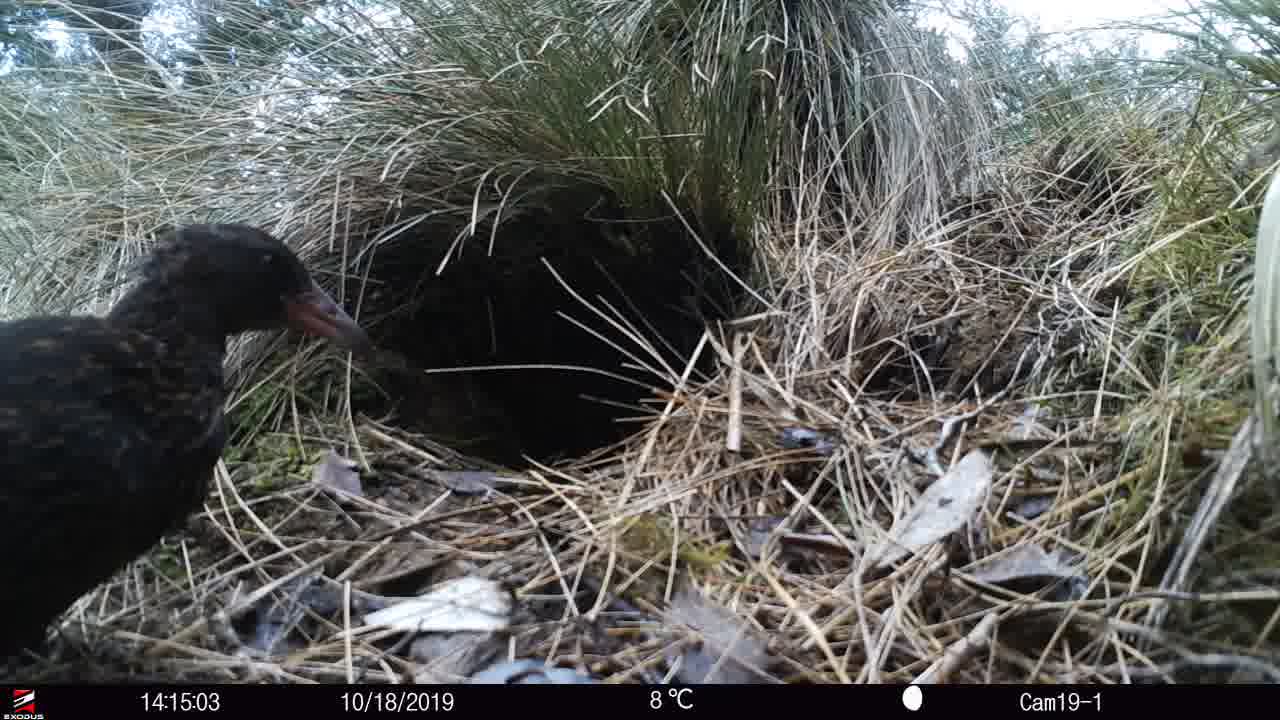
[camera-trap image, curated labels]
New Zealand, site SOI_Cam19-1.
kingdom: Animalia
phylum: Chordata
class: Aves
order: Gruiformes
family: Rallidae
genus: Gallirallus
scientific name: Gallirallus australis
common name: weka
Weka (Gallirallus australis).